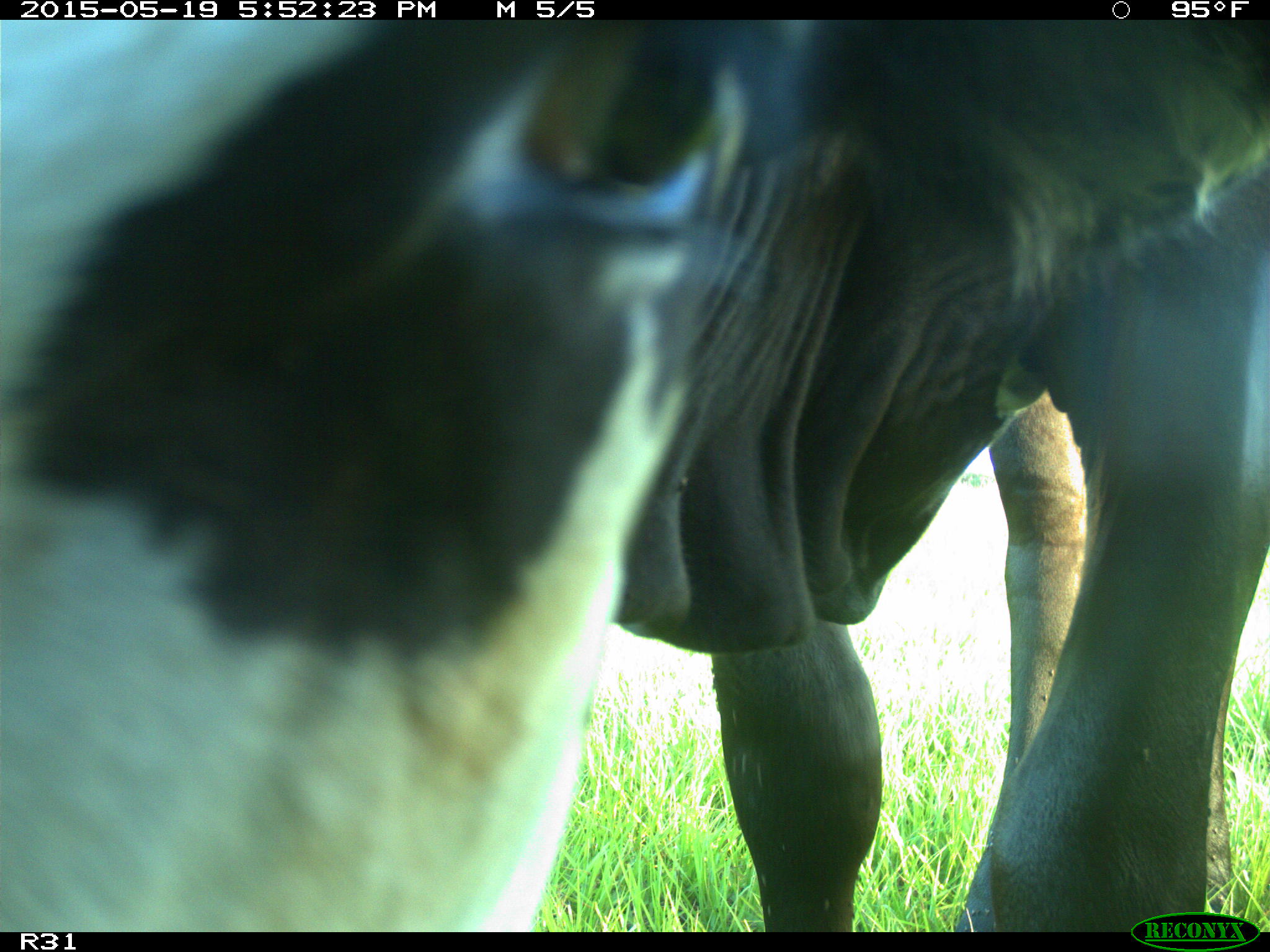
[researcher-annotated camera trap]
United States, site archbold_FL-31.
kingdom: Animalia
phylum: Chordata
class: Mammalia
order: Artiodactyla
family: Bovidae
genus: Bos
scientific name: Bos taurus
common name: domestic cow